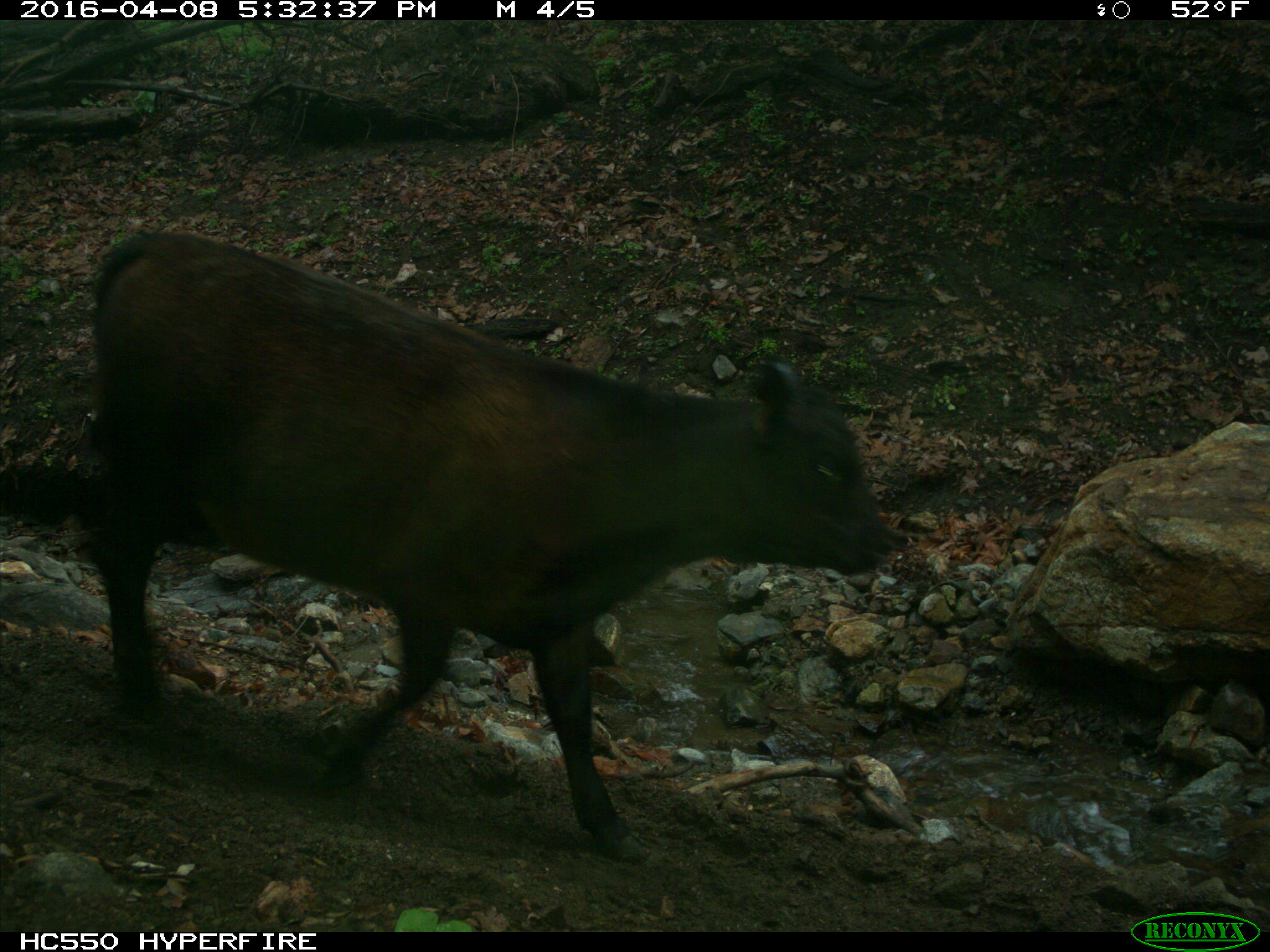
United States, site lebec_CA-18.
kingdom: Animalia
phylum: Chordata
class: Mammalia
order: Artiodactyla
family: Bovidae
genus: Bos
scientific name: Bos taurus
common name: domestic cow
Bos taurus (domestic cow).